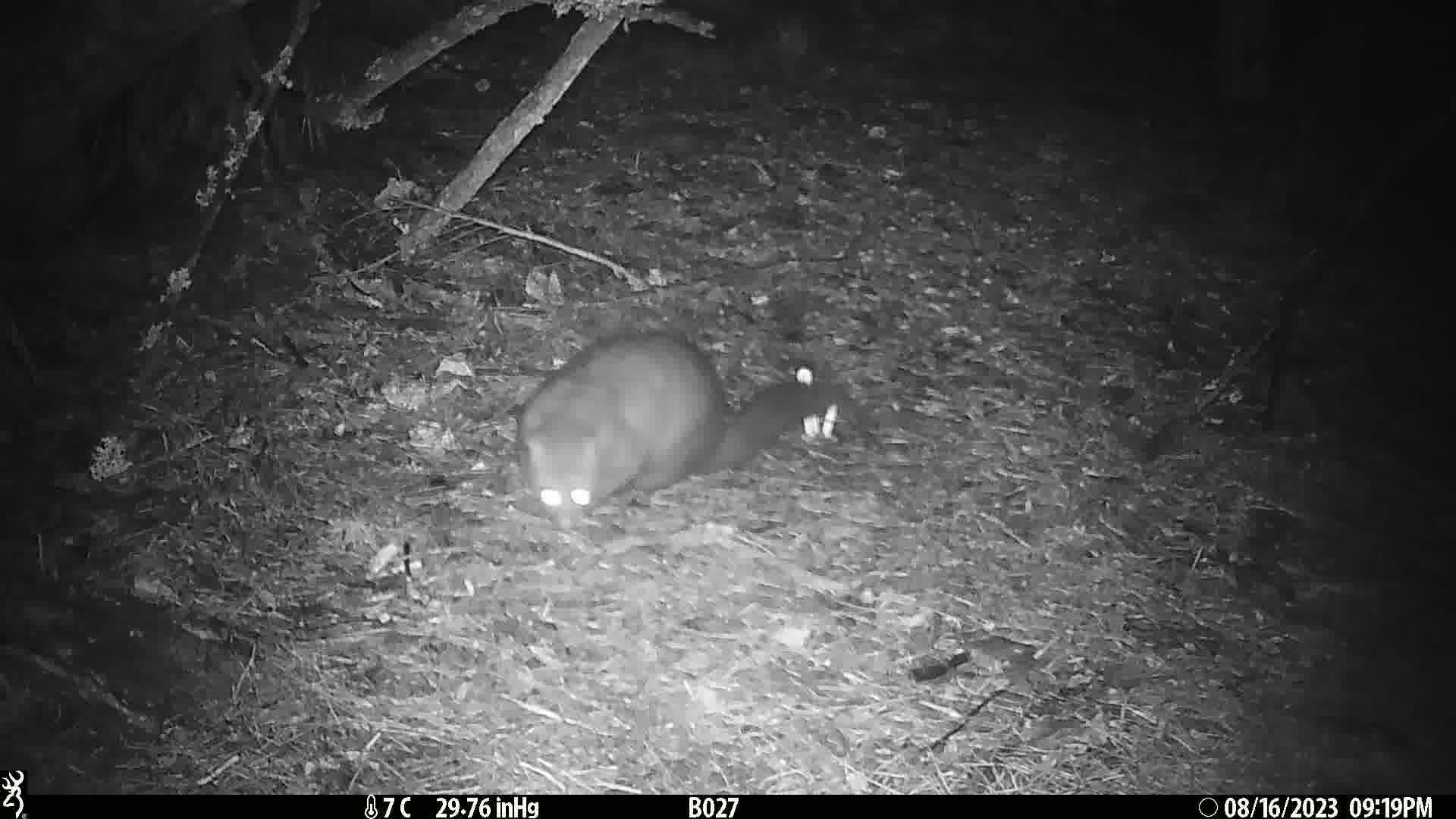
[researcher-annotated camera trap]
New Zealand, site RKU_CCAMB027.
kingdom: Animalia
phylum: Chordata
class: Mammalia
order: Diprotodontia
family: Phalangeridae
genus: Trichosurus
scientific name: Trichosurus vulpecula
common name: common brushtail possum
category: possum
Possum (common brushtail possum) (Trichosurus vulpecula).